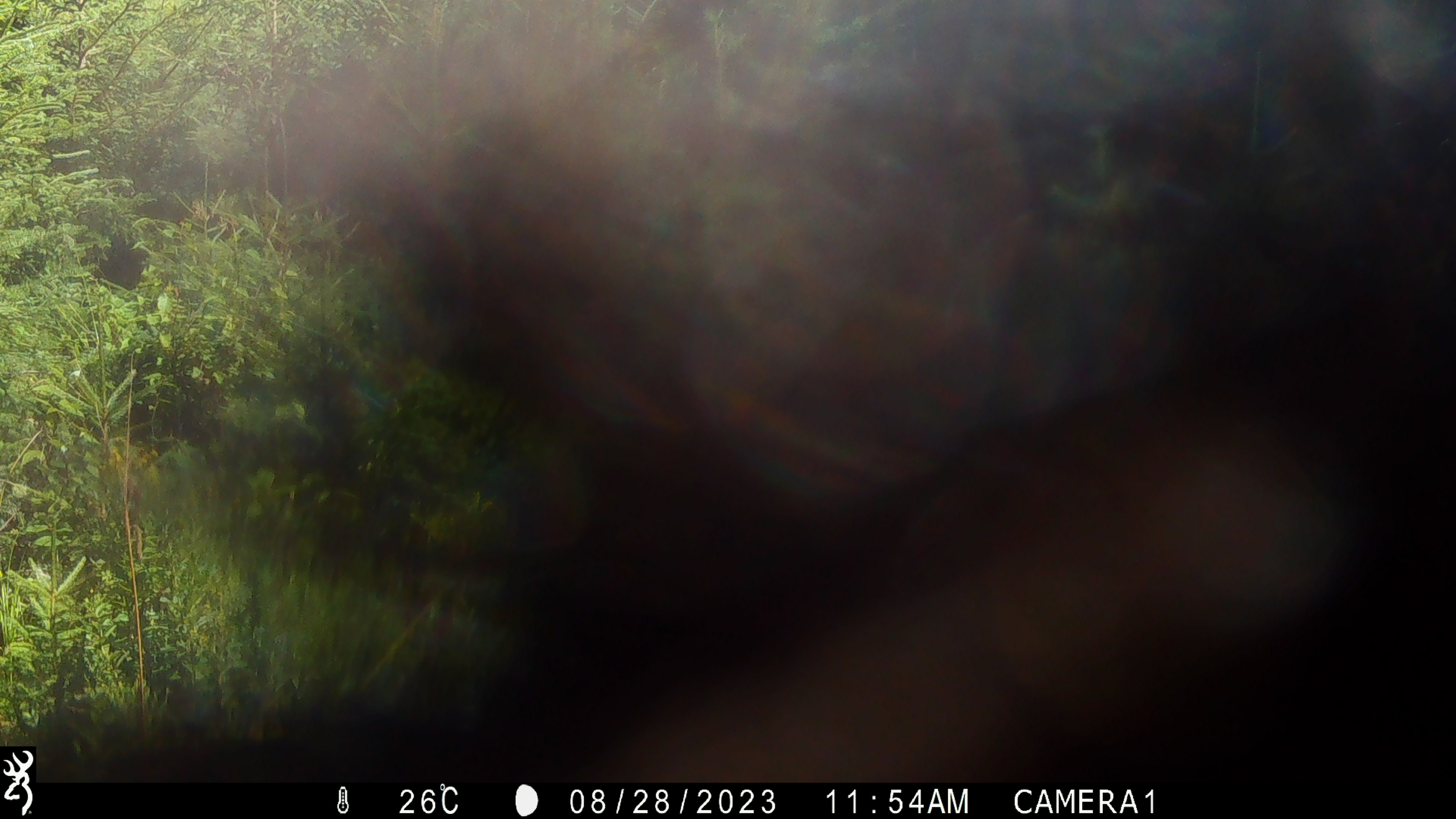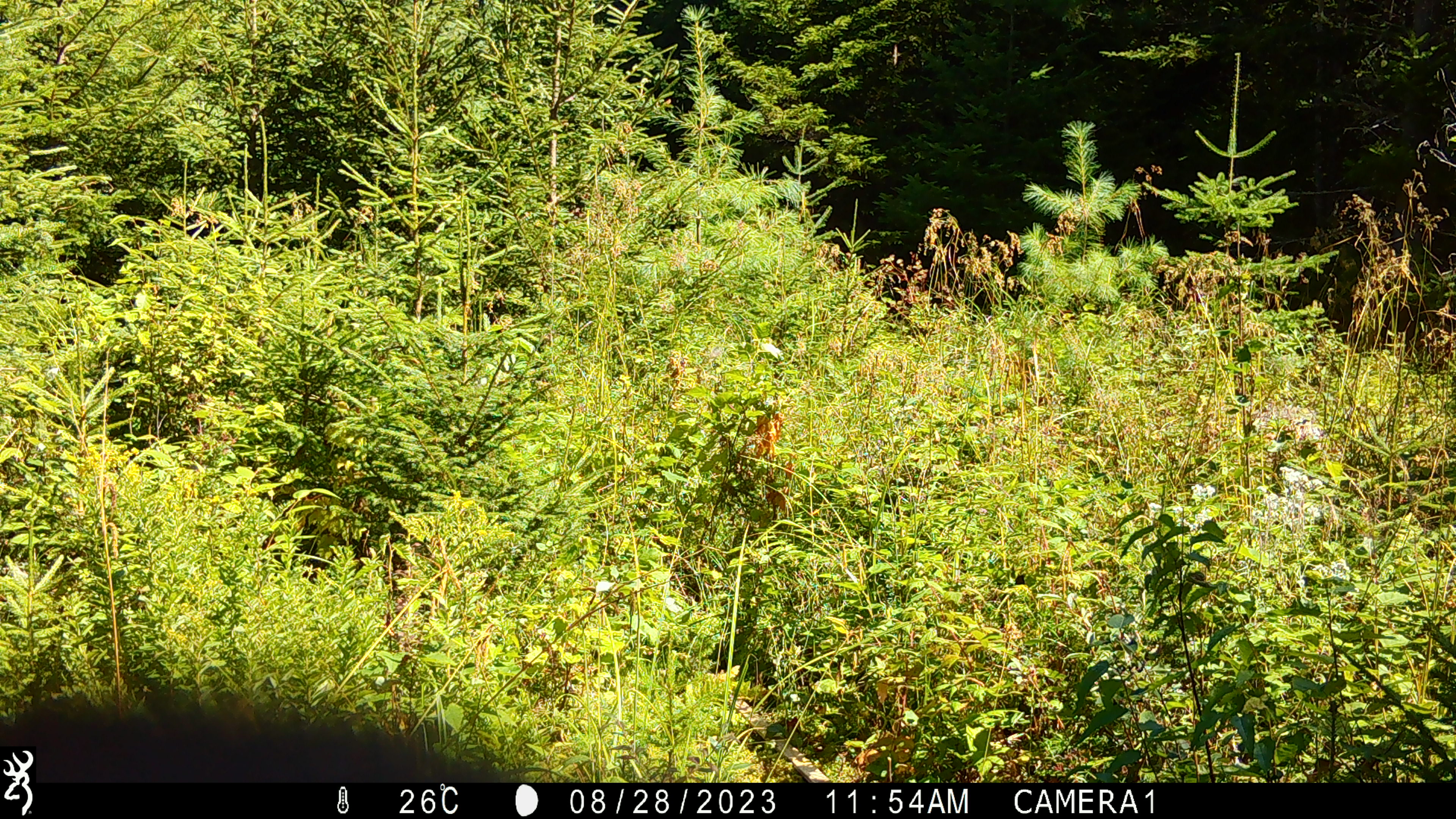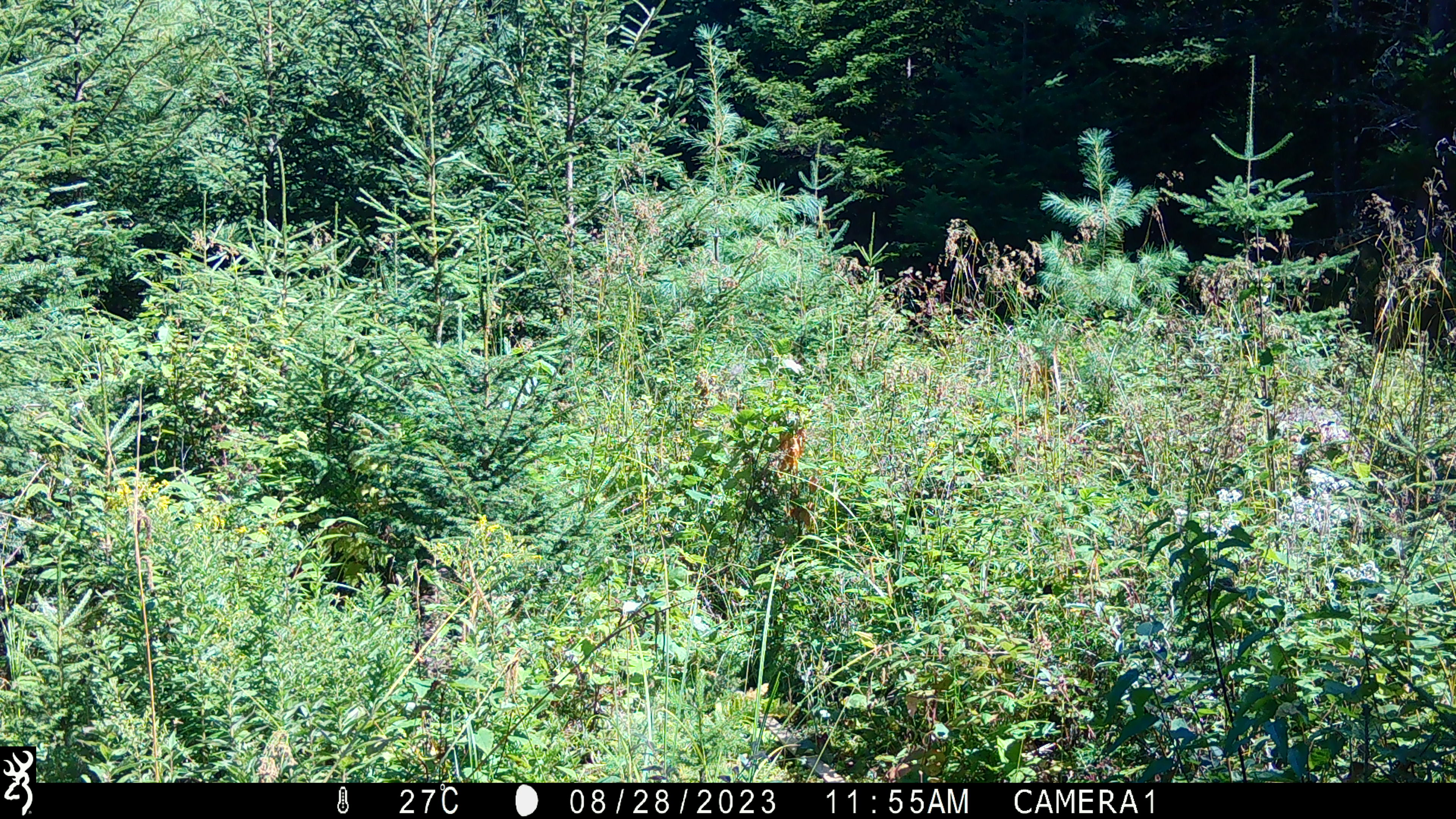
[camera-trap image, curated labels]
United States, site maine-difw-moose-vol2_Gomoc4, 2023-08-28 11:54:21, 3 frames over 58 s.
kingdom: Animalia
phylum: Chordata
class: Mammalia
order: Carnivora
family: Ursidae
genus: Ursus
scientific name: Ursus americanus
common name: black bear